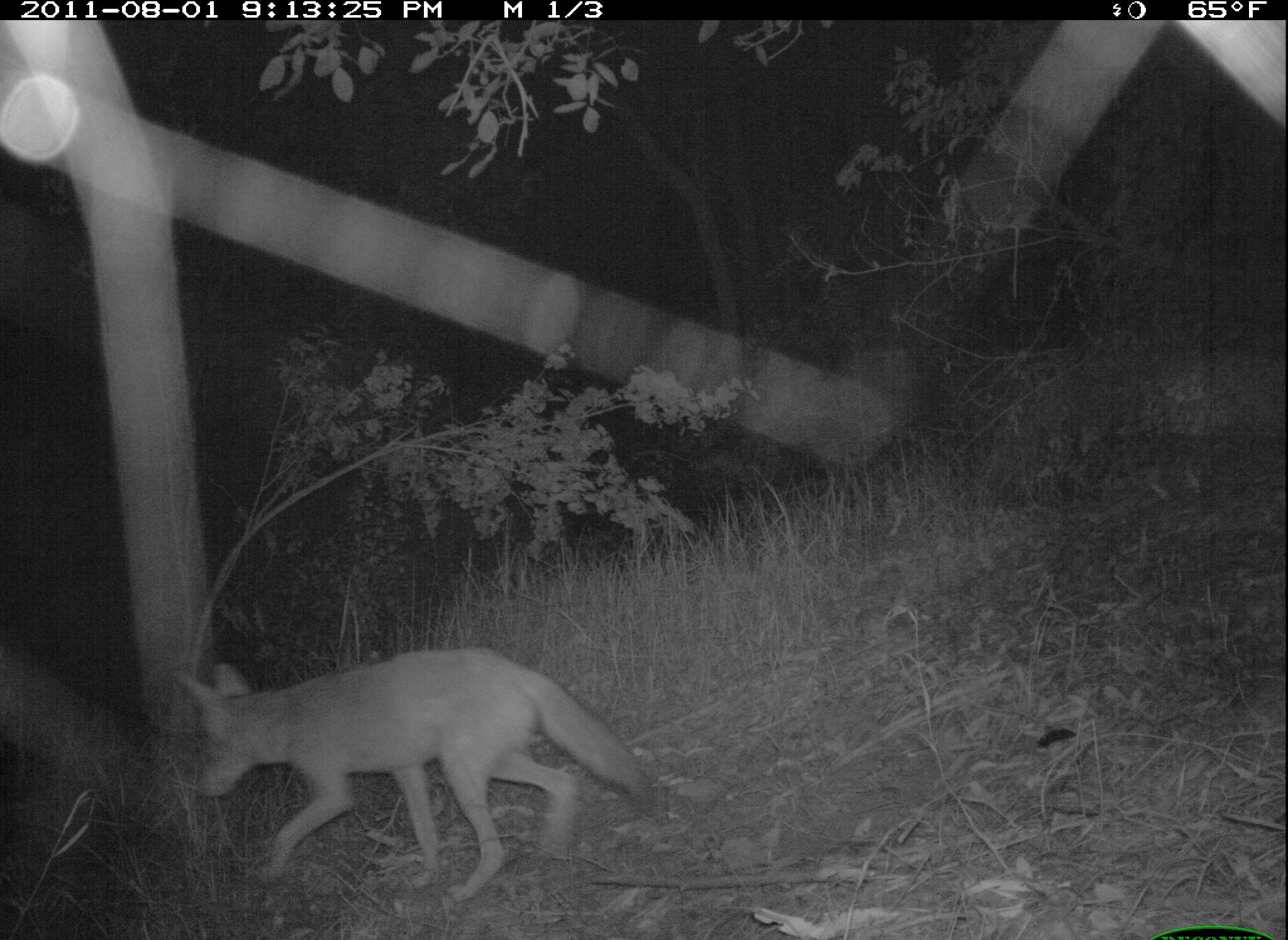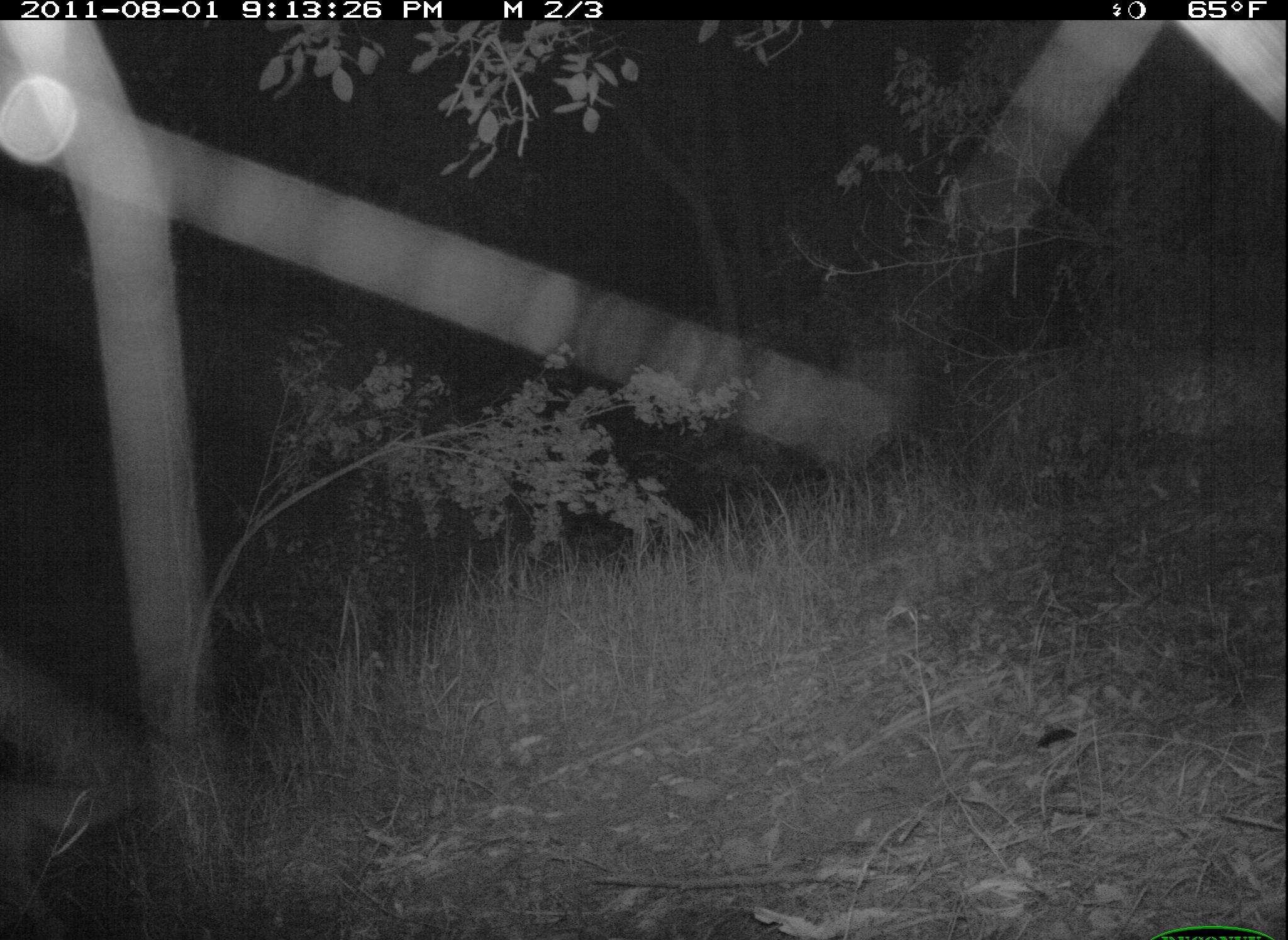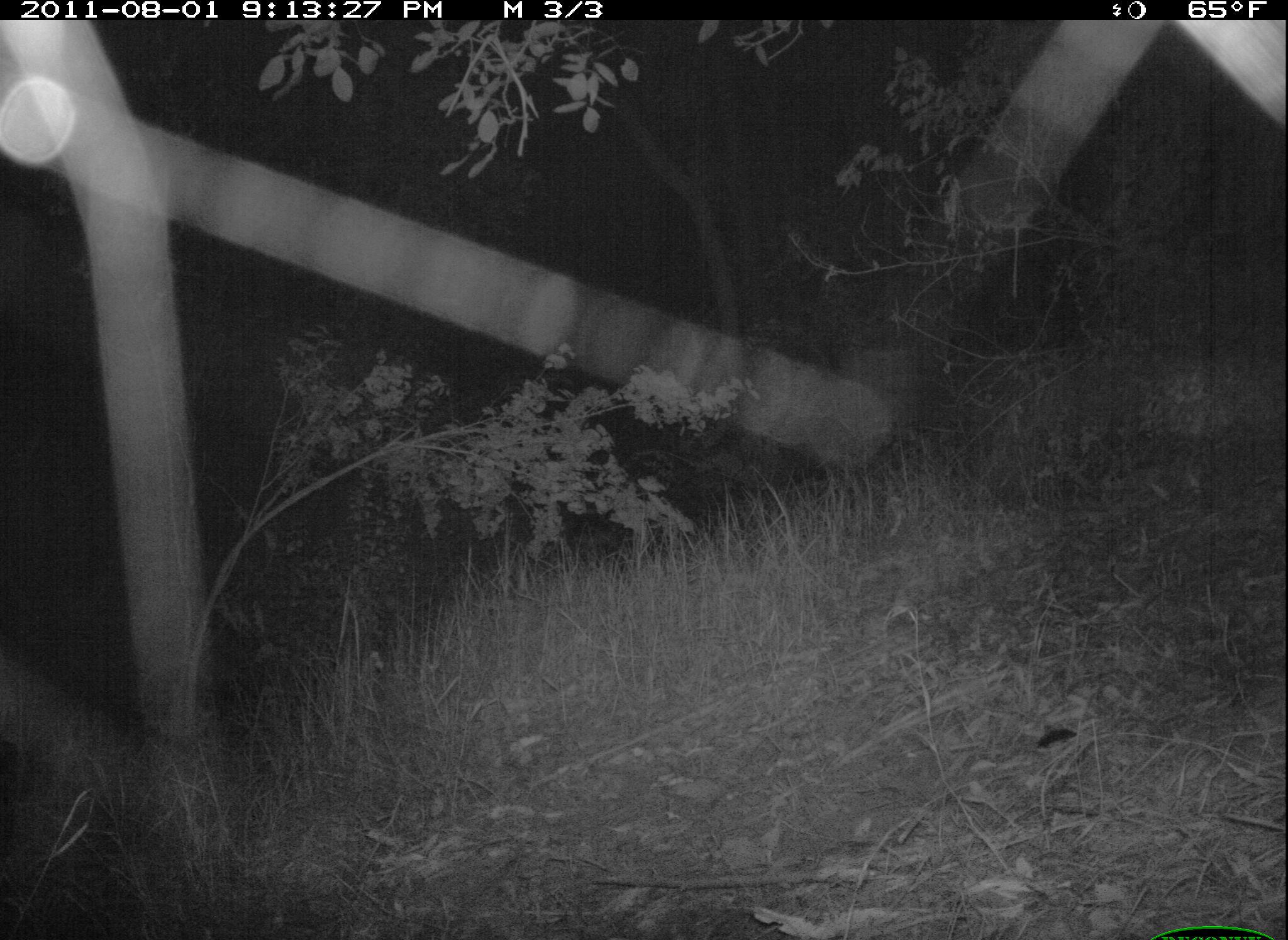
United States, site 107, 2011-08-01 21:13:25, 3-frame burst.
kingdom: Animalia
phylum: Chordata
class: Mammalia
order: Carnivora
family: Canidae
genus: Canis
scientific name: Canis latrans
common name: coyote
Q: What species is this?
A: Coyote (Canis latrans).